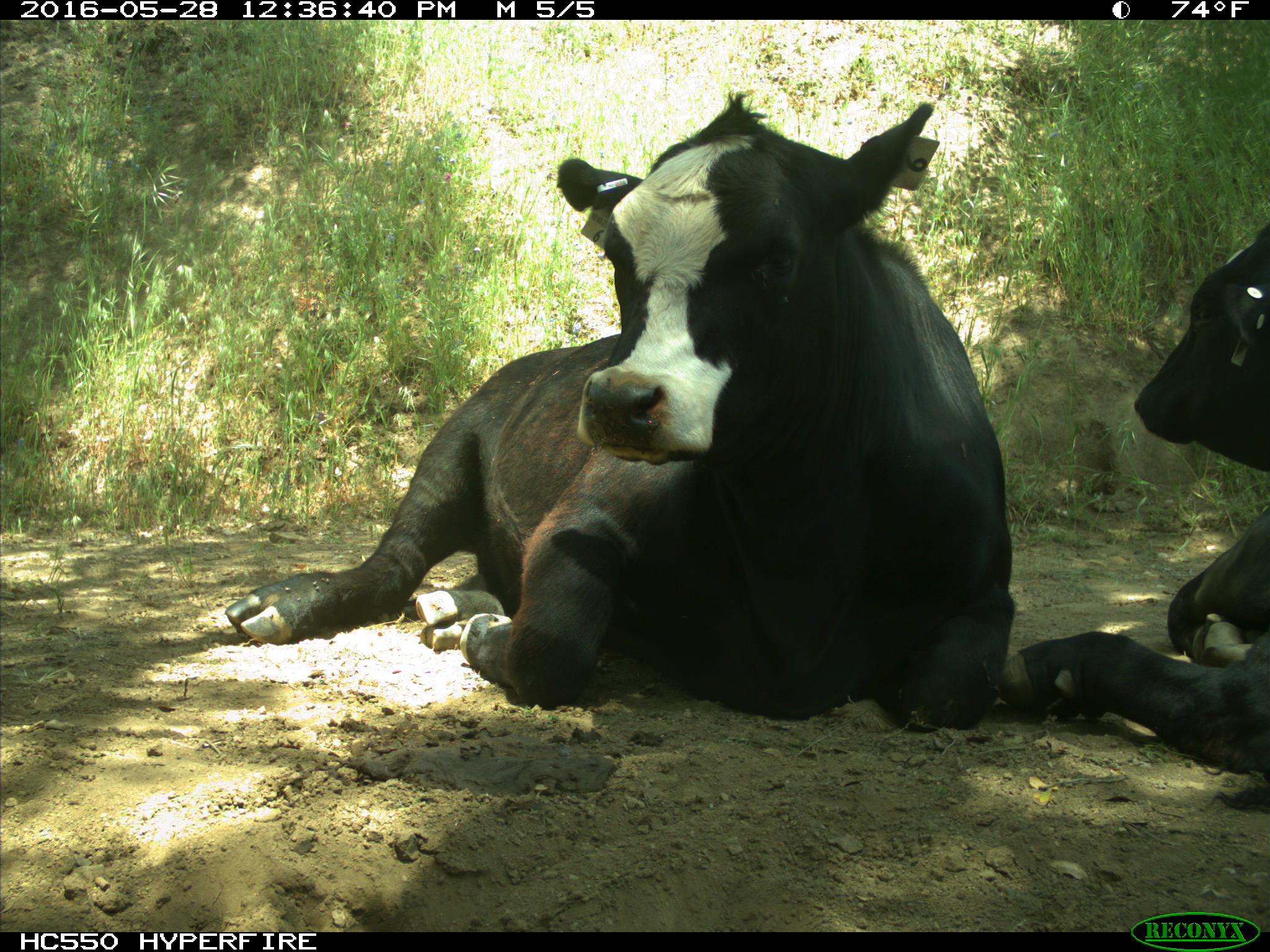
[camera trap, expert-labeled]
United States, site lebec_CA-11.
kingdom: Animalia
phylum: Chordata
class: Mammalia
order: Artiodactyla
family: Bovidae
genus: Bos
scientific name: Bos taurus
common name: domestic cow